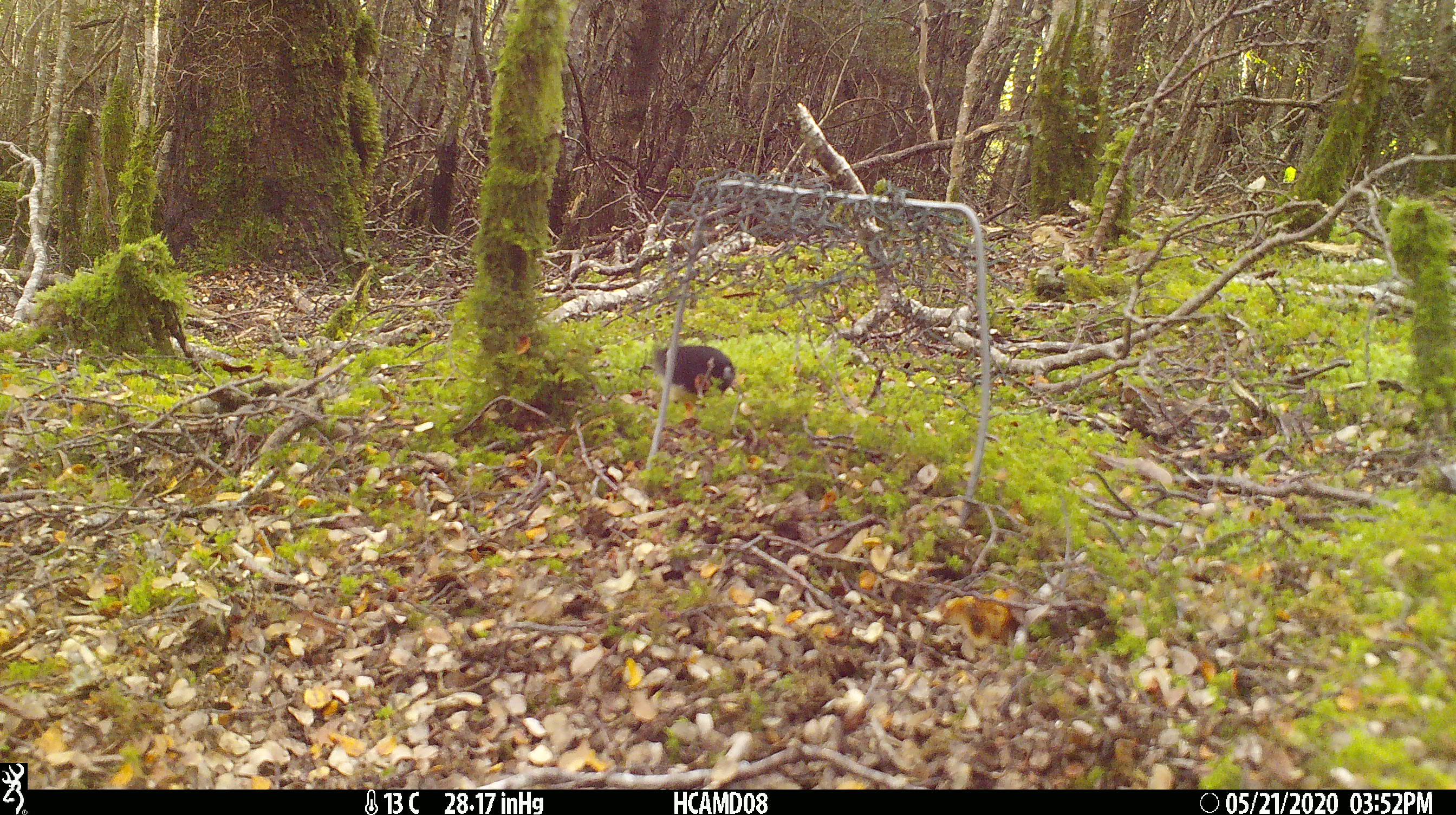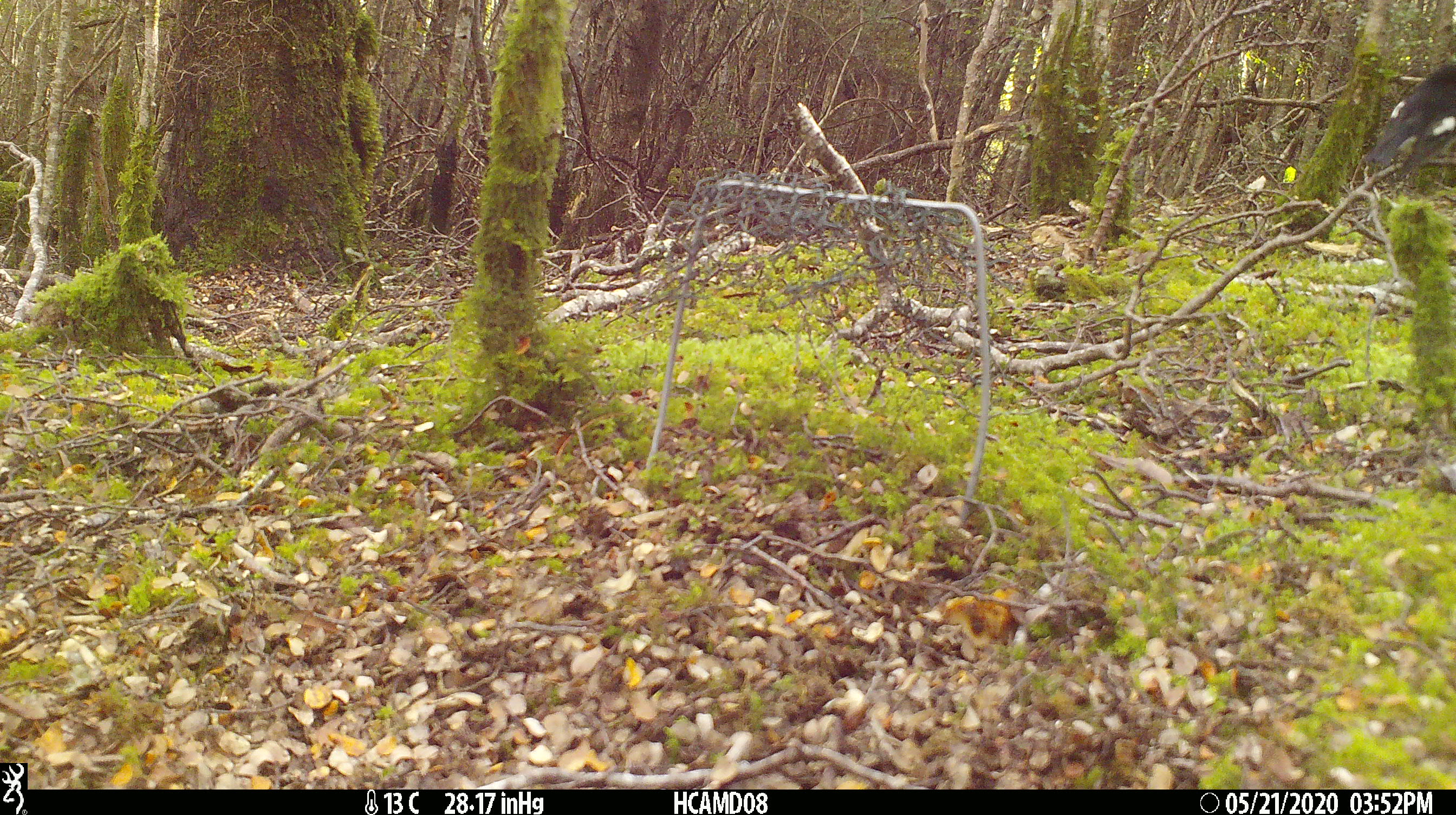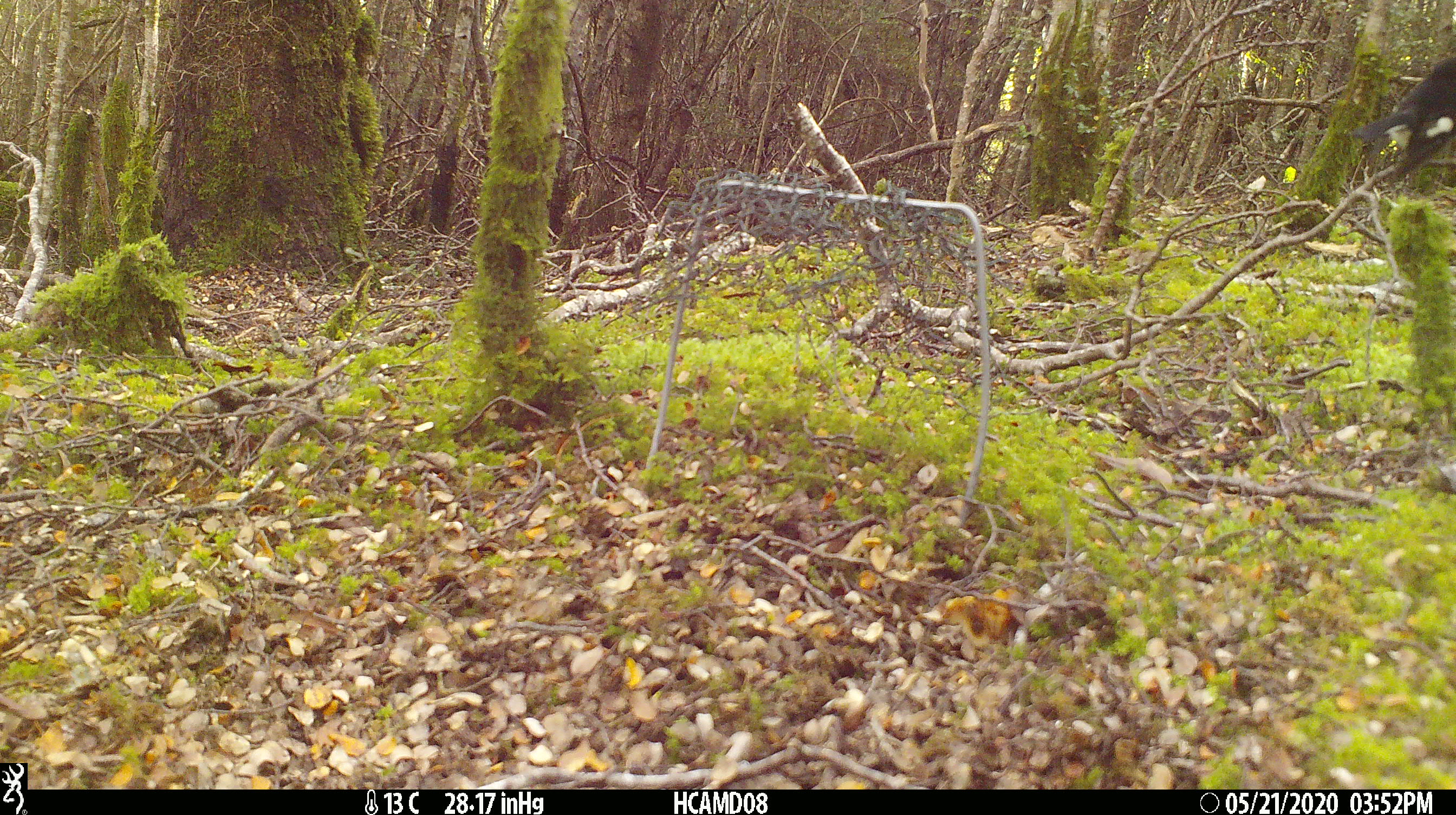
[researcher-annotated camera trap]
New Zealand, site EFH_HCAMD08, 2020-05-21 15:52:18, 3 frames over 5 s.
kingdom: Animalia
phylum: Chordata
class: Aves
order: Passeriformes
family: Petroicidae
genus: Petroica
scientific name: Petroica macrocephala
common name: tomtit